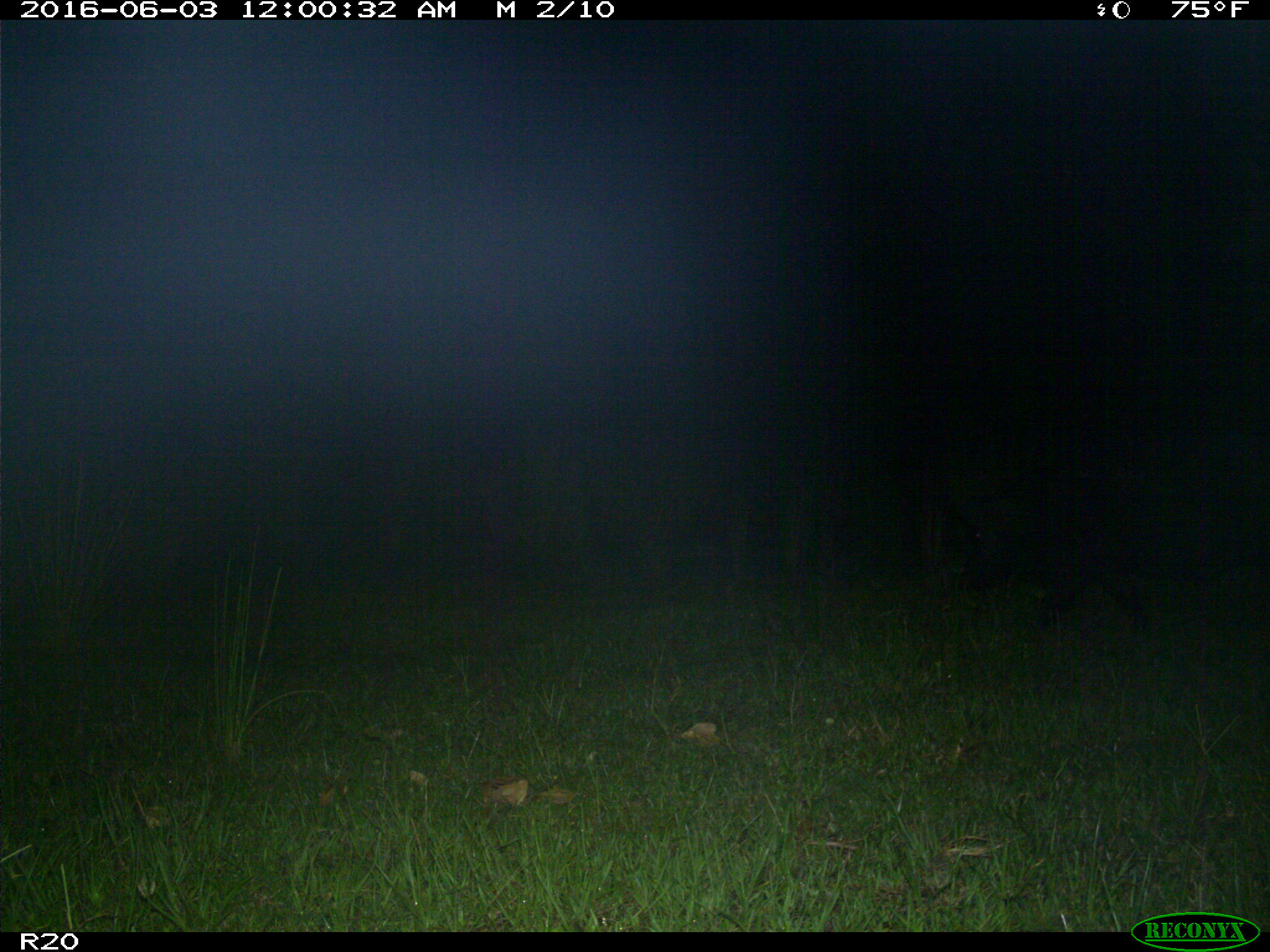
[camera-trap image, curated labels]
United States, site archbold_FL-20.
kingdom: Animalia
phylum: Chordata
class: Mammalia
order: Artiodactyla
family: Suidae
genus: Sus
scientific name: Sus scrofa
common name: wild boar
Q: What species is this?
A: Sus scrofa (wild boar).